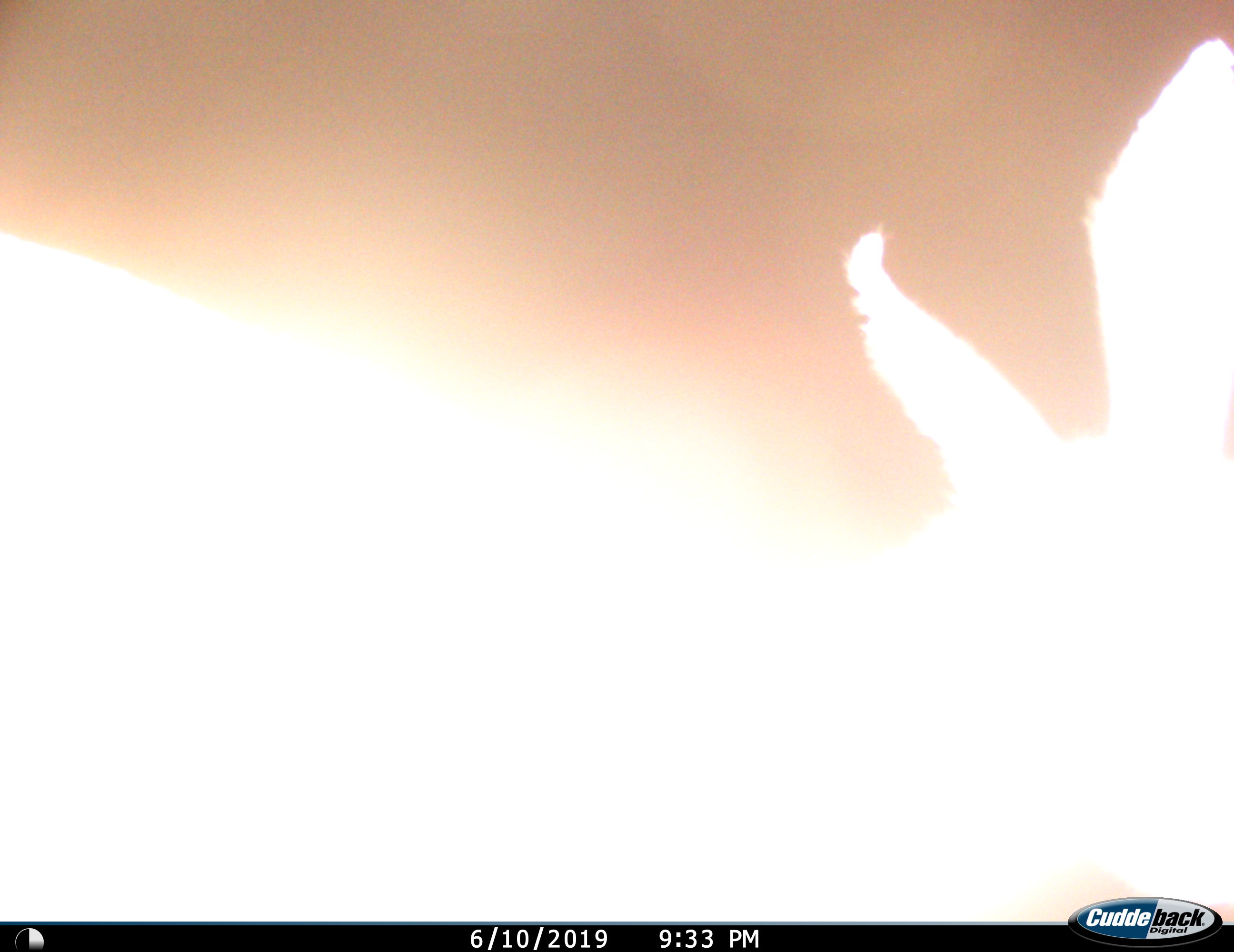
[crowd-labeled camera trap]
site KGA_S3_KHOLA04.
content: unidentified animal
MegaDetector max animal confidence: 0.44